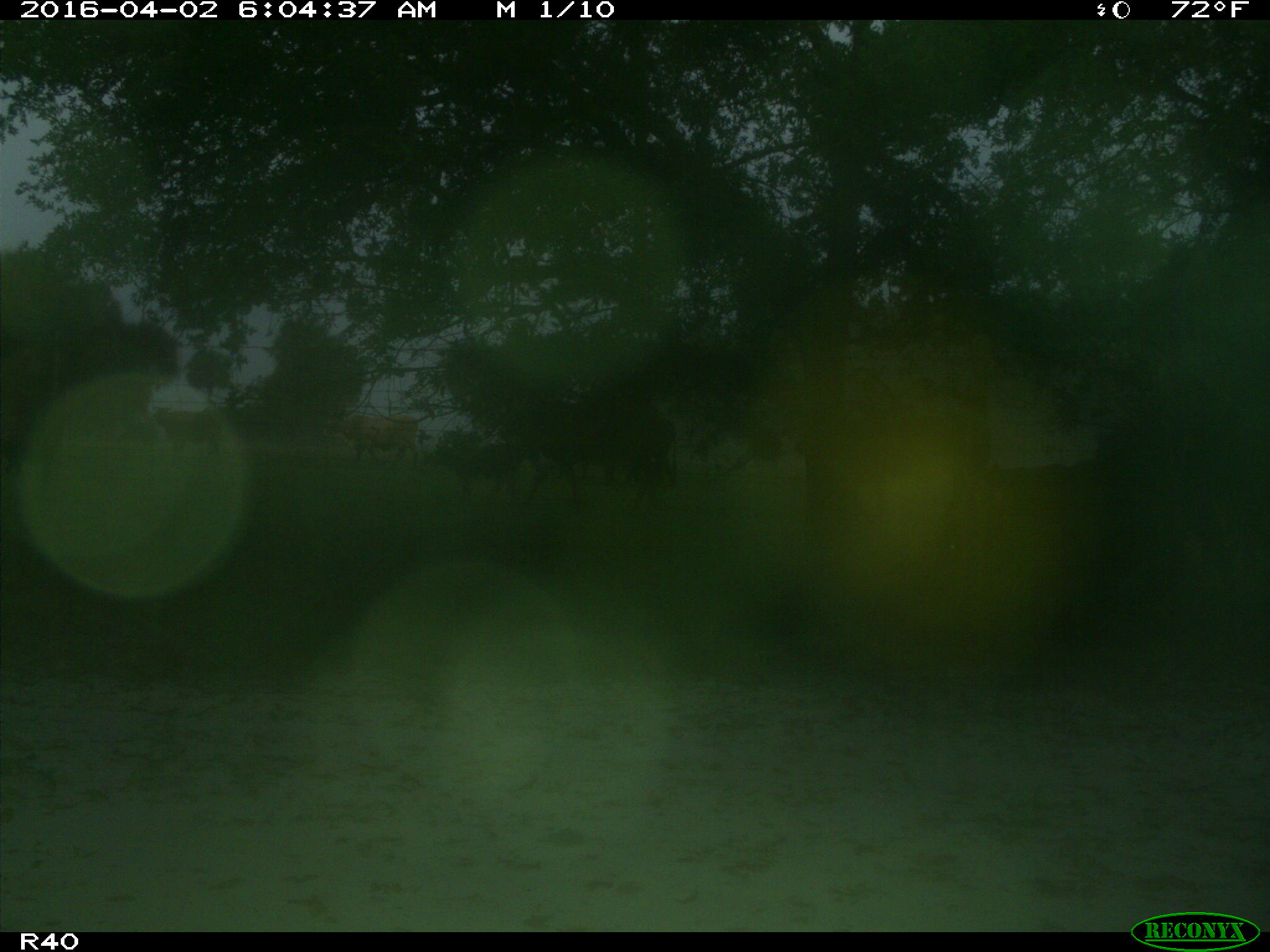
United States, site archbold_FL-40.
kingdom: Animalia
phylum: Chordata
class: Mammalia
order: Artiodactyla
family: Bovidae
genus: Bos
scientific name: Bos taurus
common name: domestic cow